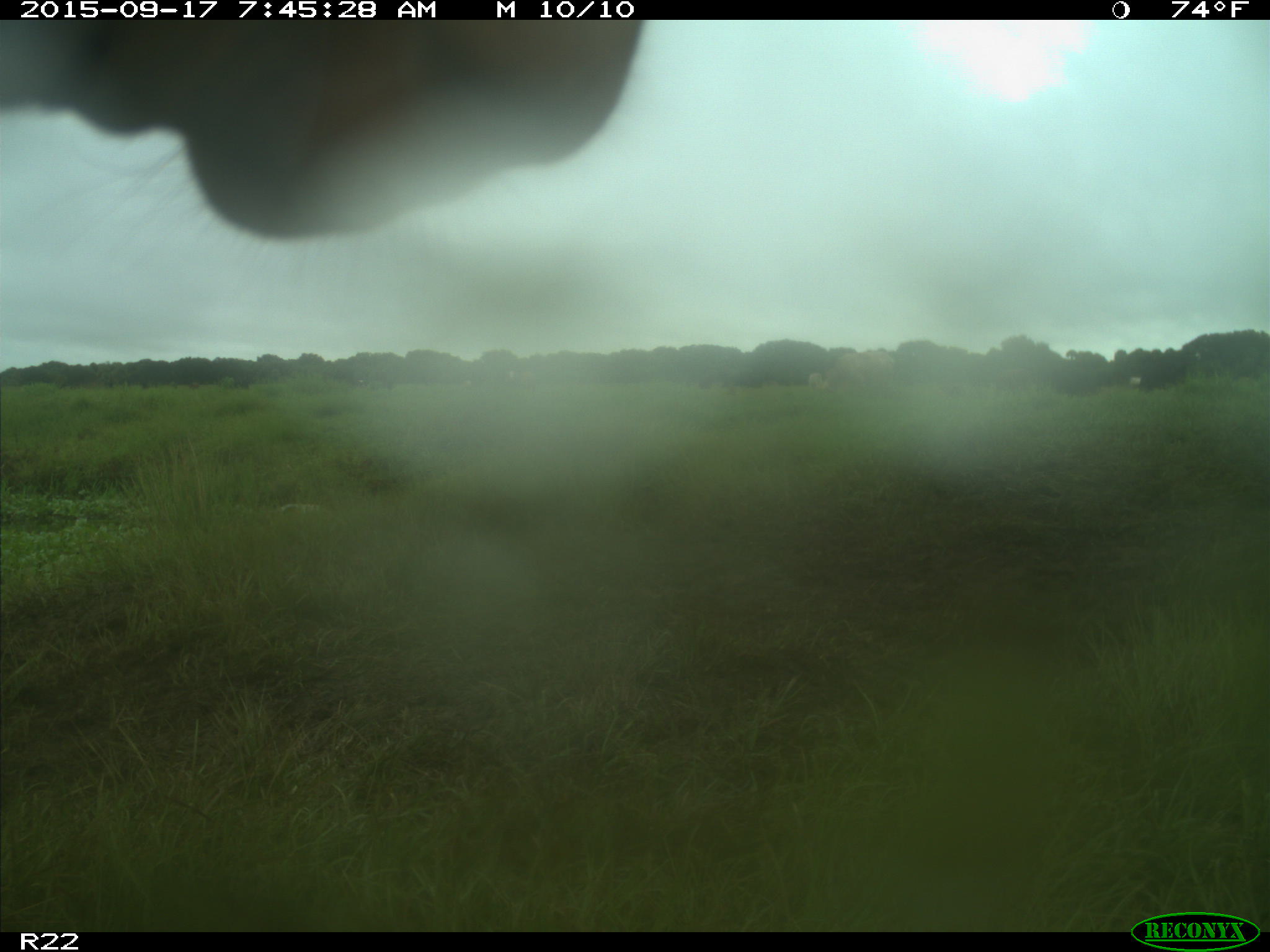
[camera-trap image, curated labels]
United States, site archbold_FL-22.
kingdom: Animalia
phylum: Chordata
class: Mammalia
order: Artiodactyla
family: Bovidae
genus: Bos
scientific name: Bos taurus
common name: domestic cow